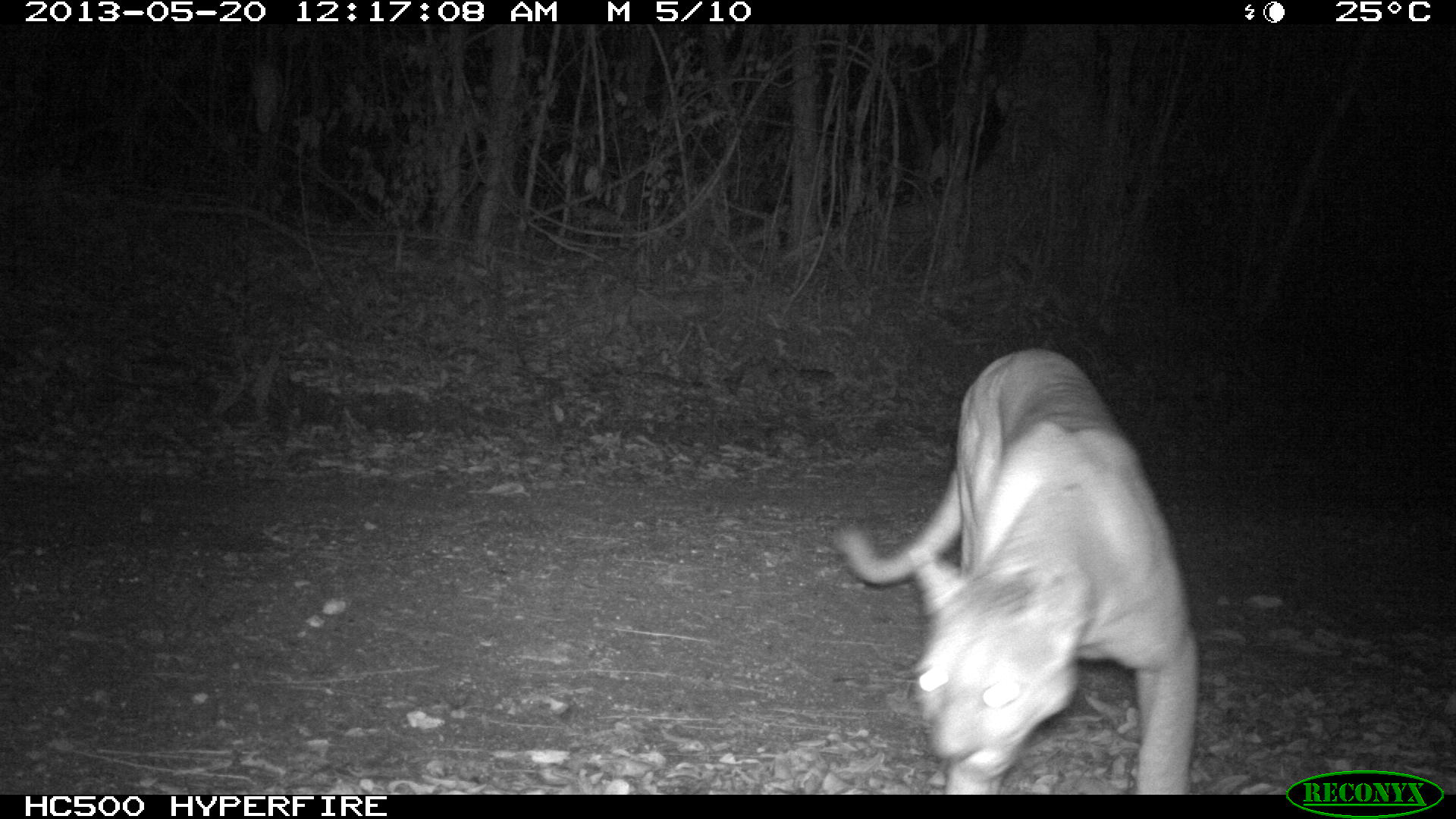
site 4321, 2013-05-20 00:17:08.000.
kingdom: Animalia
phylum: Chordata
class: Mammalia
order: Carnivora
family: Felidae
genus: Puma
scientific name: Puma concolor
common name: mountain lion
Puma concolor (mountain lion), count 1, sex male.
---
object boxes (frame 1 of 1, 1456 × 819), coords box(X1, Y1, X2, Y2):
puma concolor: box(837, 349, 1200, 794)